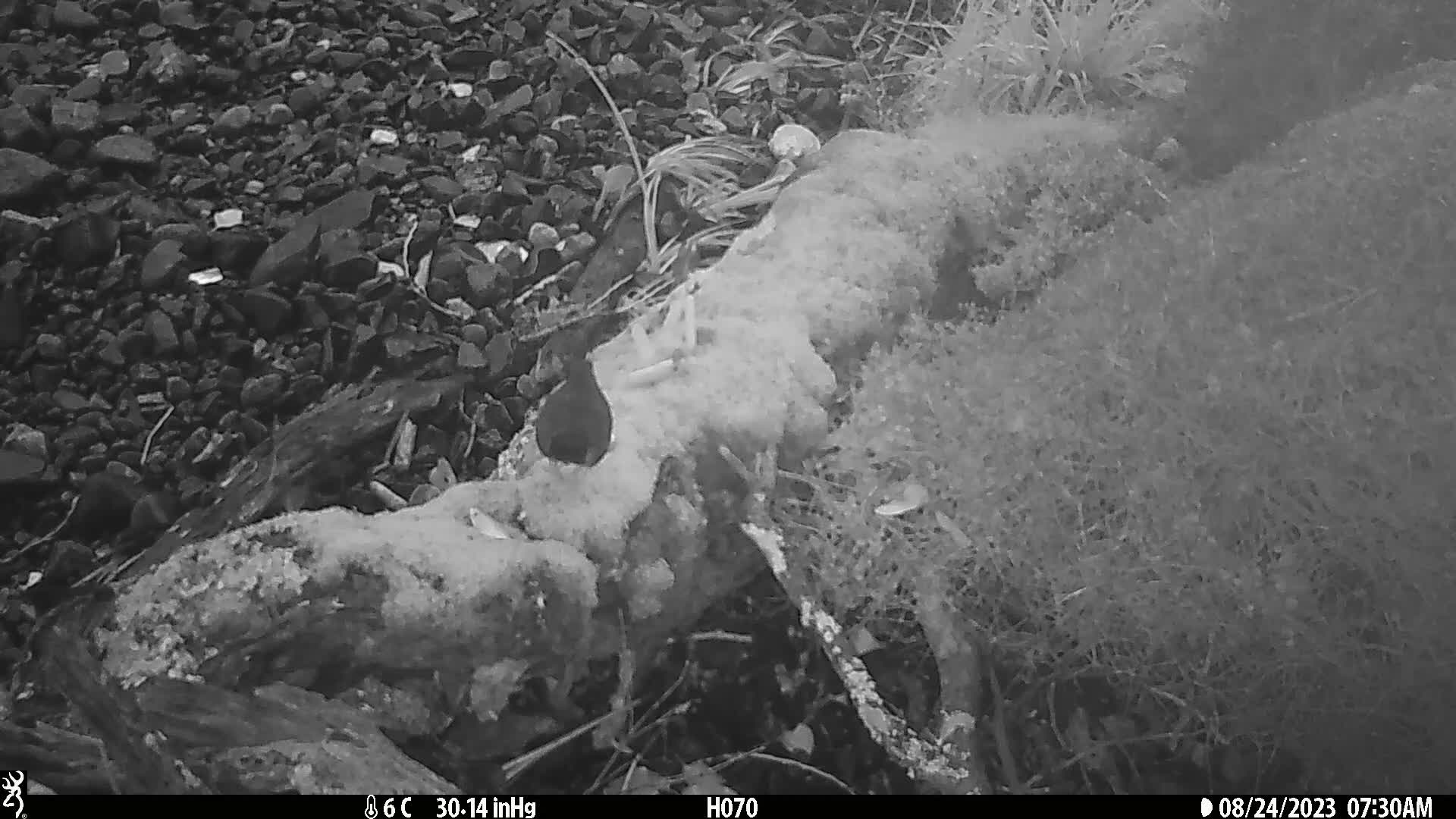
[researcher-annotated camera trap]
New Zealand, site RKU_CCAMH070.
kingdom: Animalia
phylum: Chordata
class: Aves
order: Passeriformes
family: Turdidae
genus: Turdus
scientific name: Turdus merula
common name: eurasian blackbird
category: blackbird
Blackbird (eurasian blackbird) (Turdus merula).